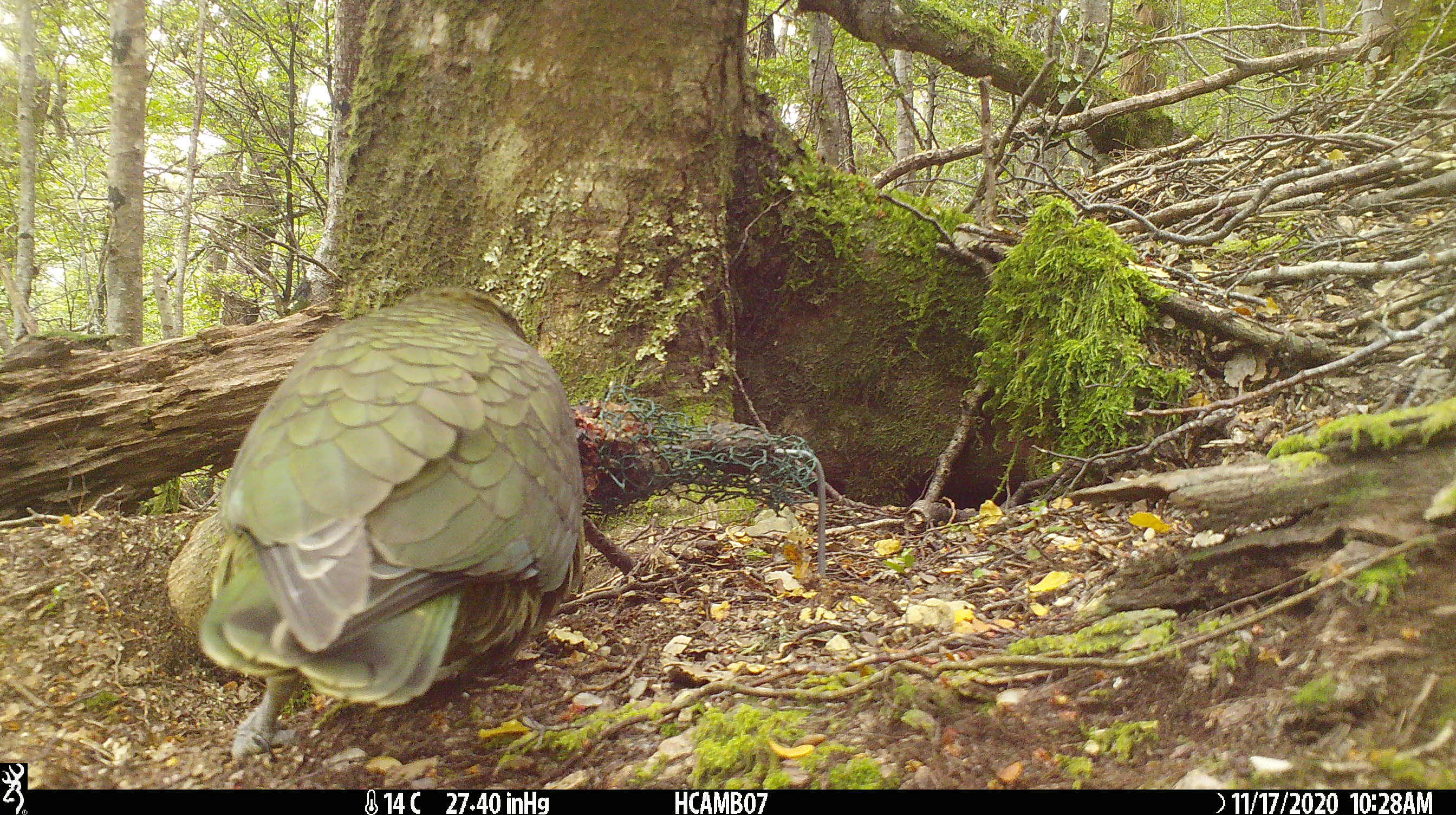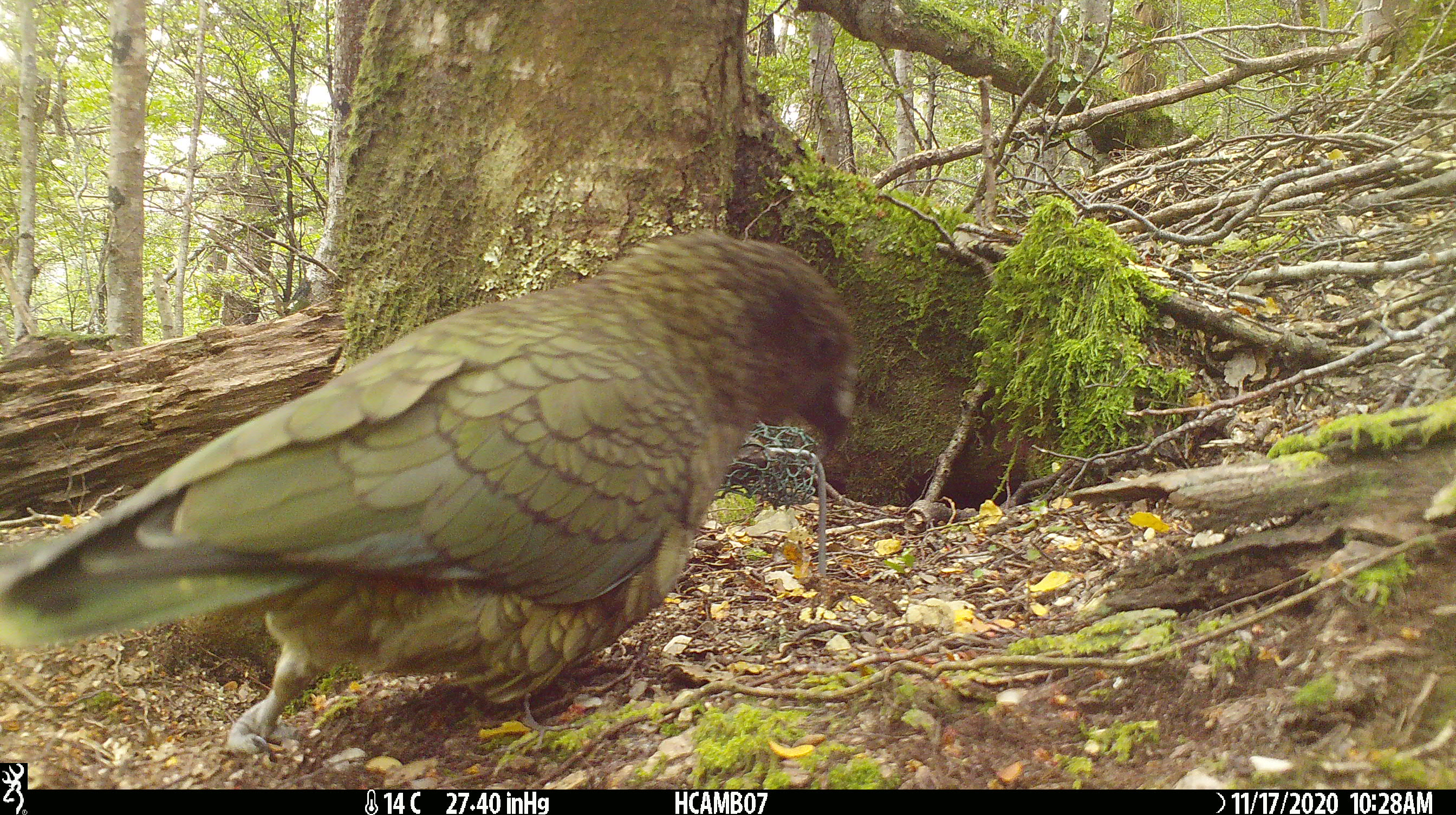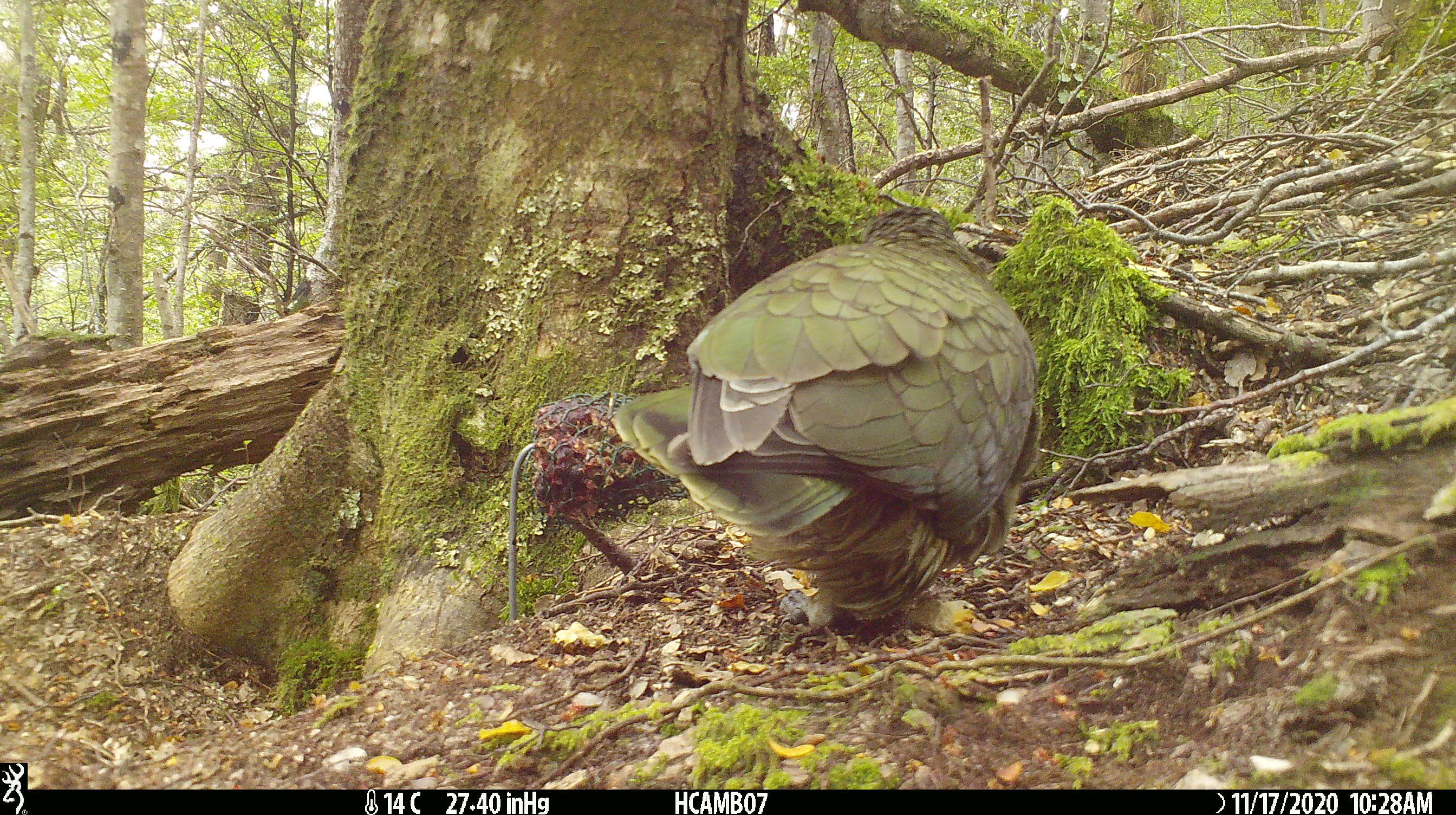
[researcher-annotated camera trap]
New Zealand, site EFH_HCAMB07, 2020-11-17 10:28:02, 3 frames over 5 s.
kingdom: Animalia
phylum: Chordata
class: Aves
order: Psittaciformes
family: Strigopidae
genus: Nestor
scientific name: Nestor notabilis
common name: kea